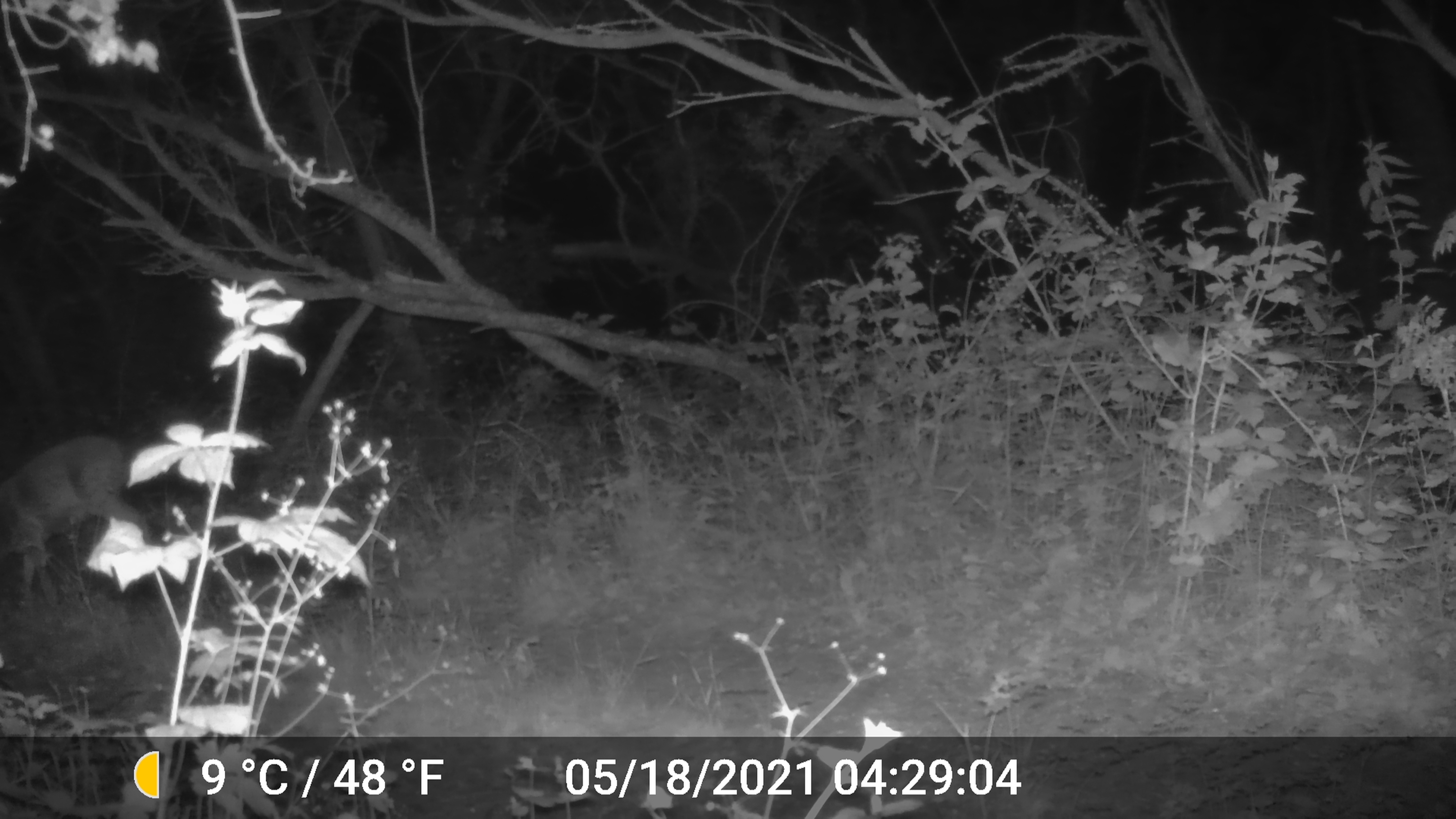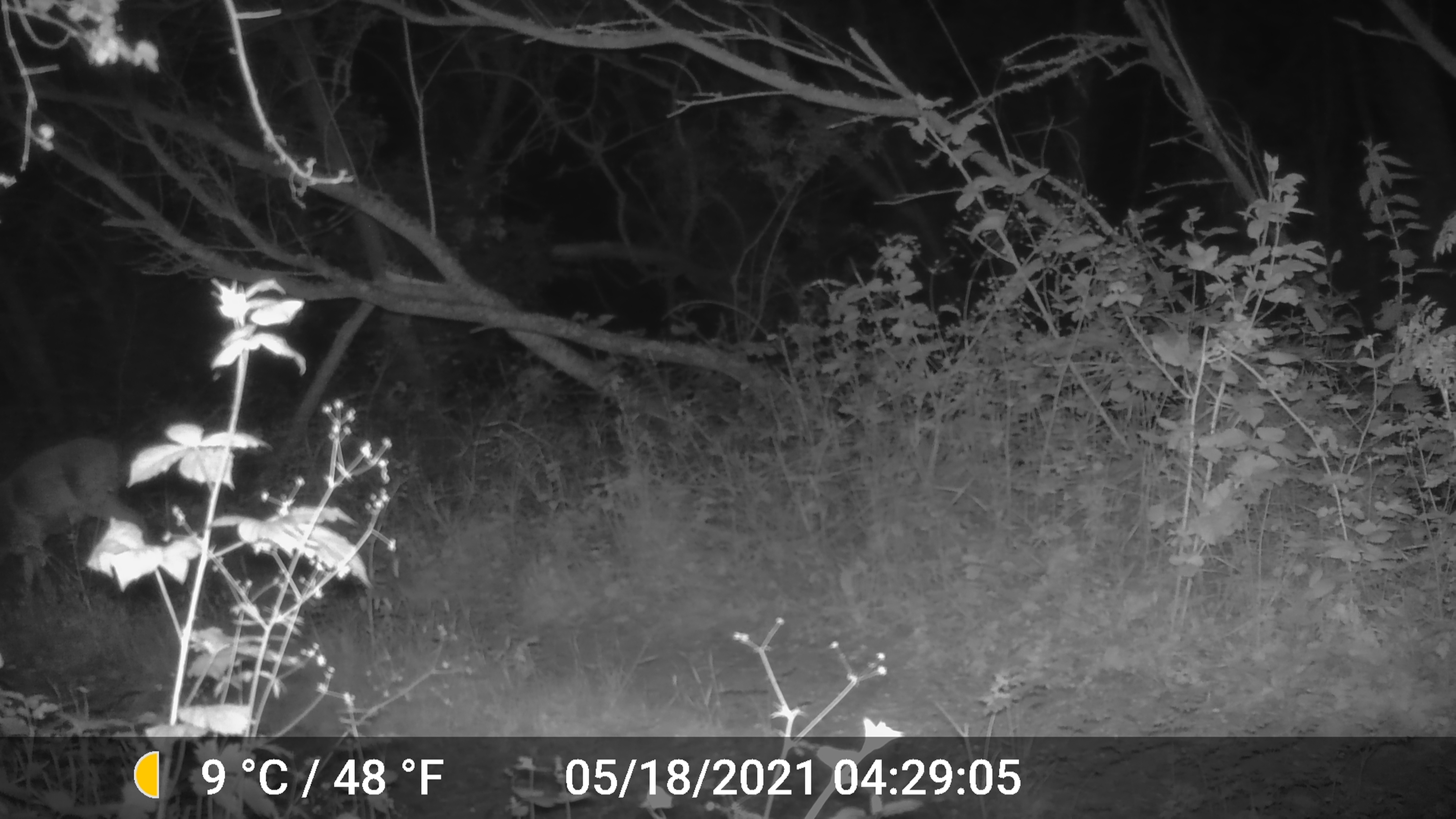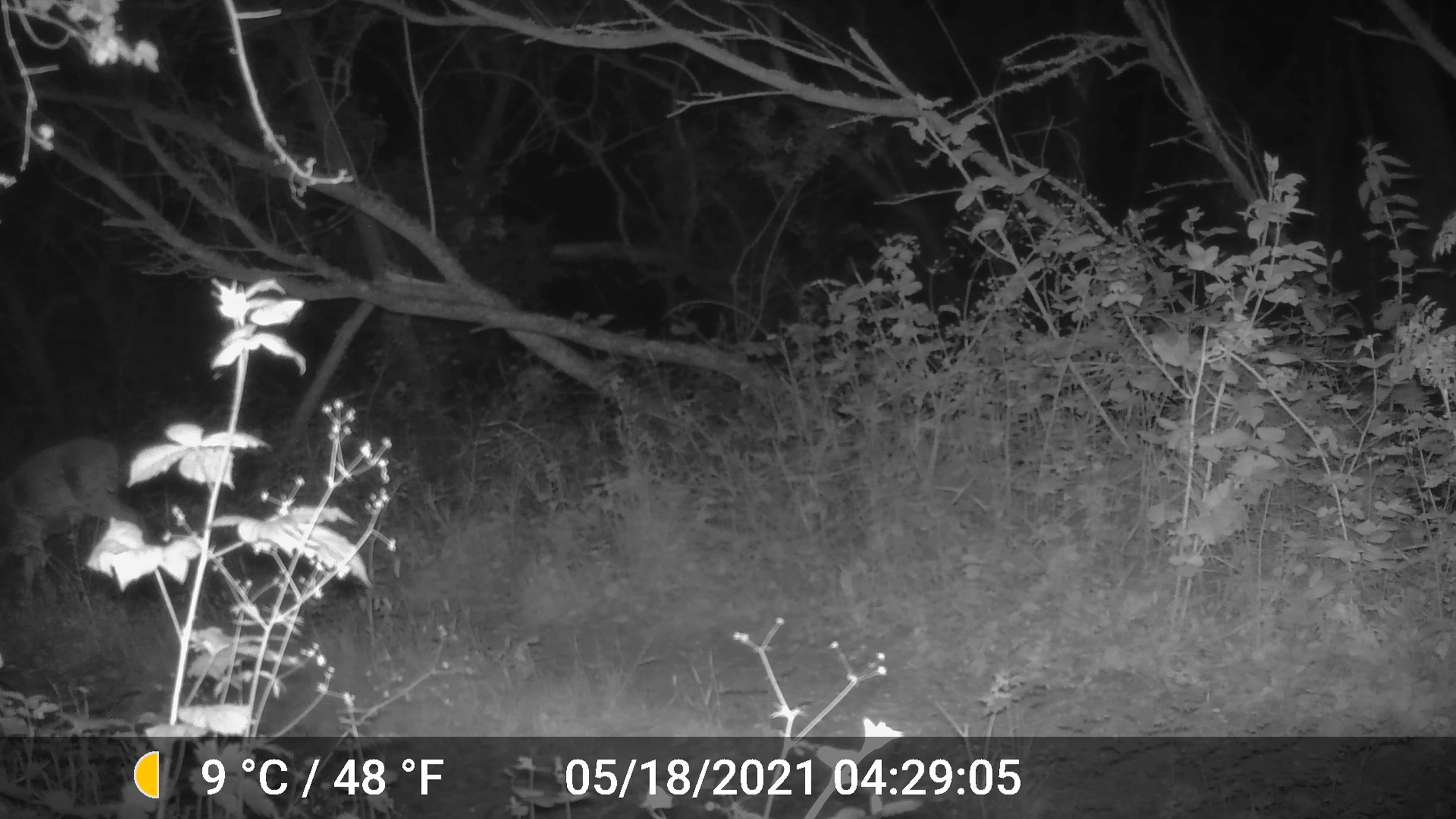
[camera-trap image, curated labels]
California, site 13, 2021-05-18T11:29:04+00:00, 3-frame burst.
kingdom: Animalia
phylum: Chordata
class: Mammalia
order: Artiodactyla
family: Cervidae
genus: Odocoileus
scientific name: Odocoileus hemionus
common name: mule deer